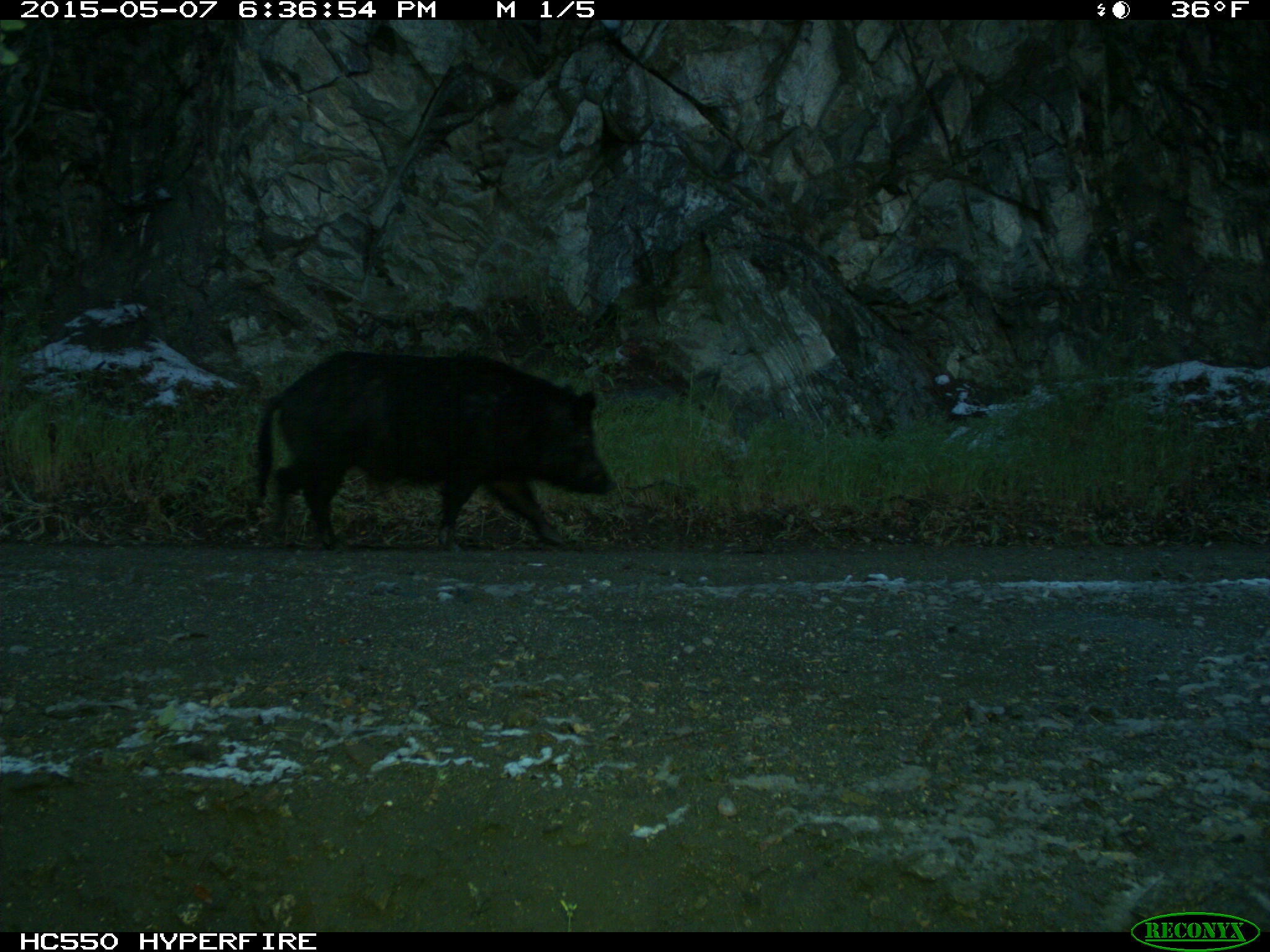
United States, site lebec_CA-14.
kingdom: Animalia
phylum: Chordata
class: Mammalia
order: Artiodactyla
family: Suidae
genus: Sus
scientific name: Sus scrofa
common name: wild boar